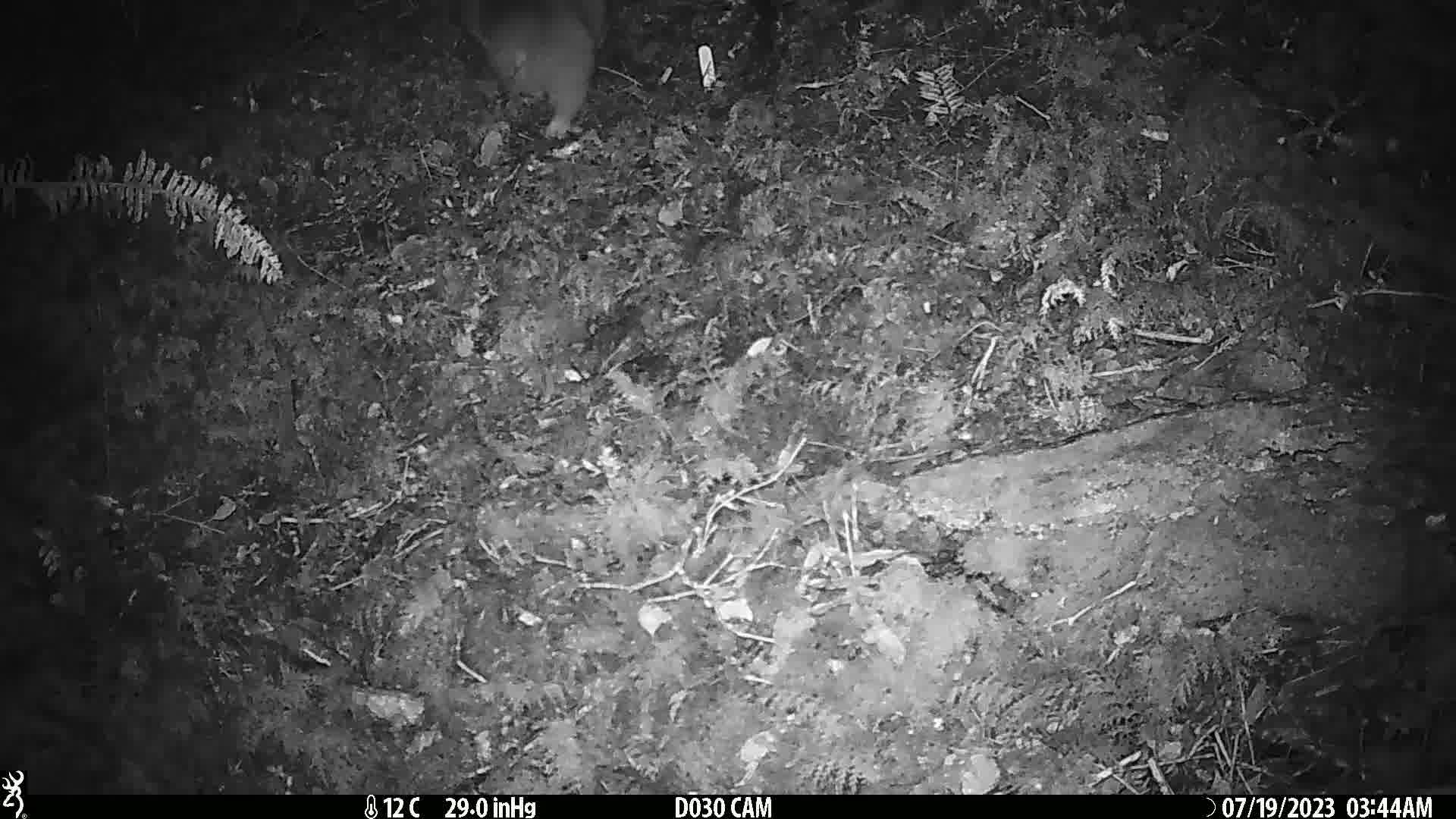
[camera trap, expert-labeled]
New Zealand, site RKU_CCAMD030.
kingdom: Animalia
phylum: Chordata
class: Mammalia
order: Diprotodontia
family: Phalangeridae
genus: Trichosurus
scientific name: Trichosurus vulpecula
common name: common brushtail possum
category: possum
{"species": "possum (common brushtail possum) (Trichosurus vulpecula)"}